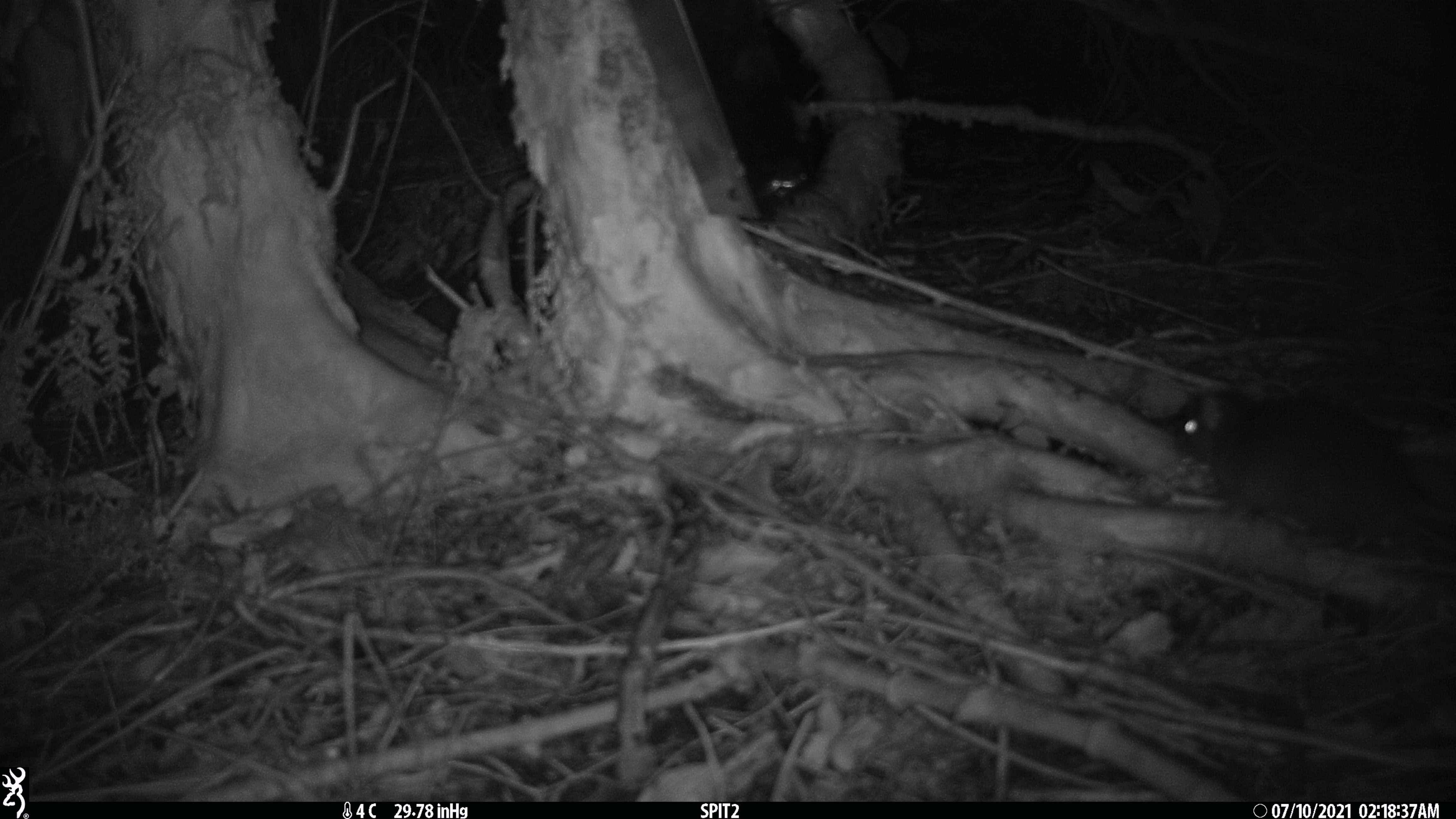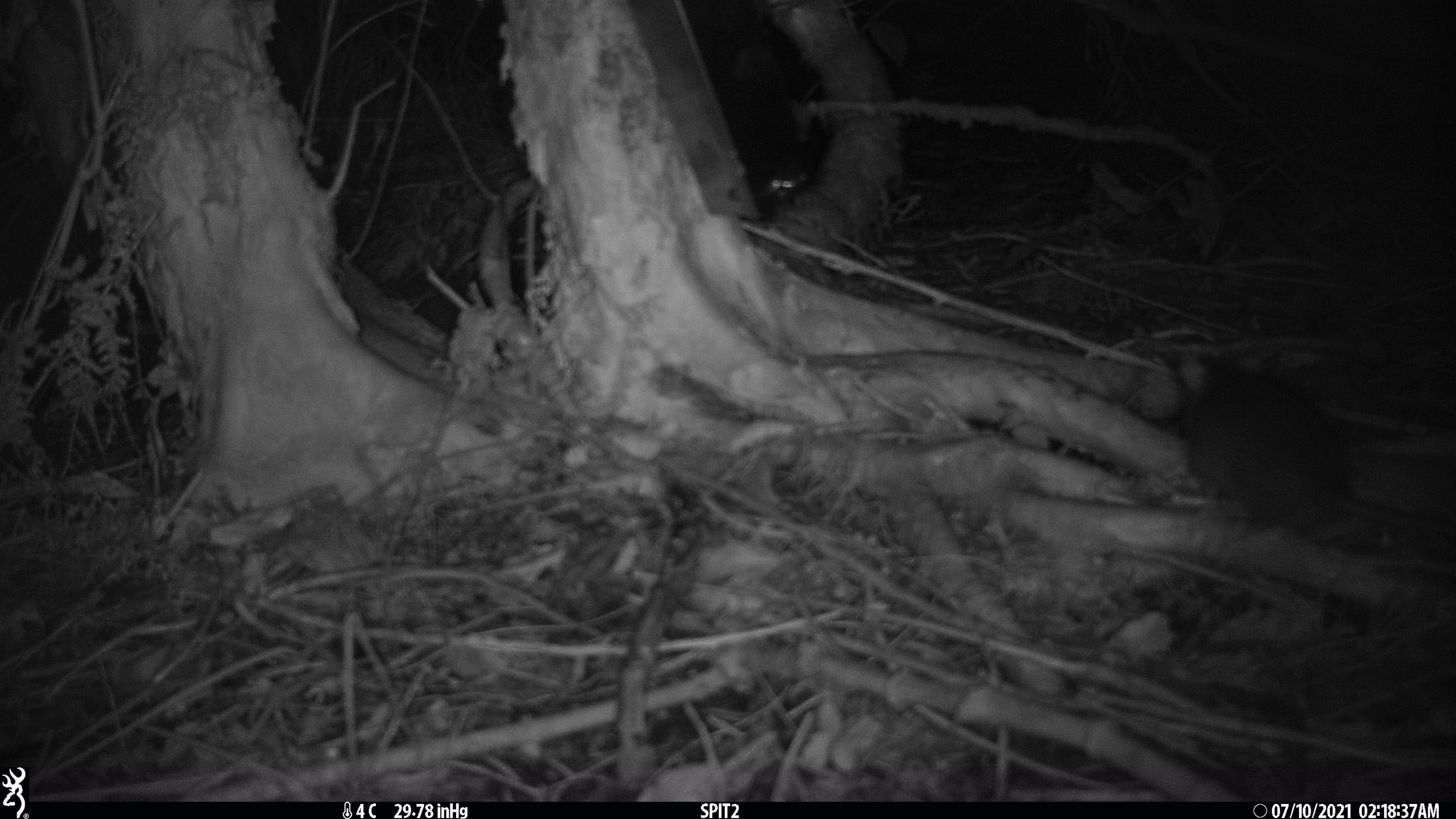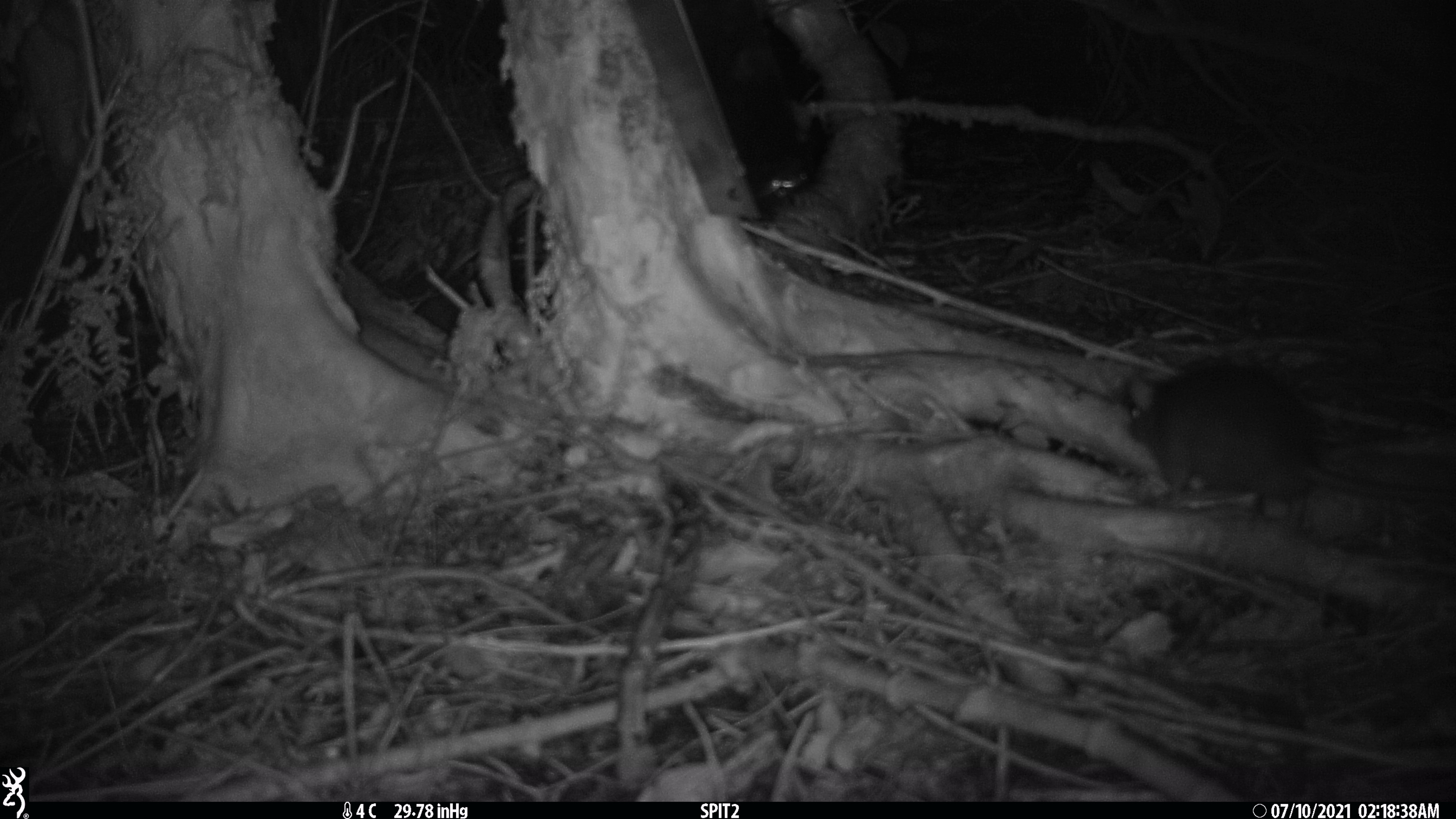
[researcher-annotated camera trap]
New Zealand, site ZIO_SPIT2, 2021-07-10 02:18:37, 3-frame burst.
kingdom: Animalia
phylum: Chordata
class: Mammalia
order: Rodentia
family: Muridae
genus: Rattus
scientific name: Rattus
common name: rat